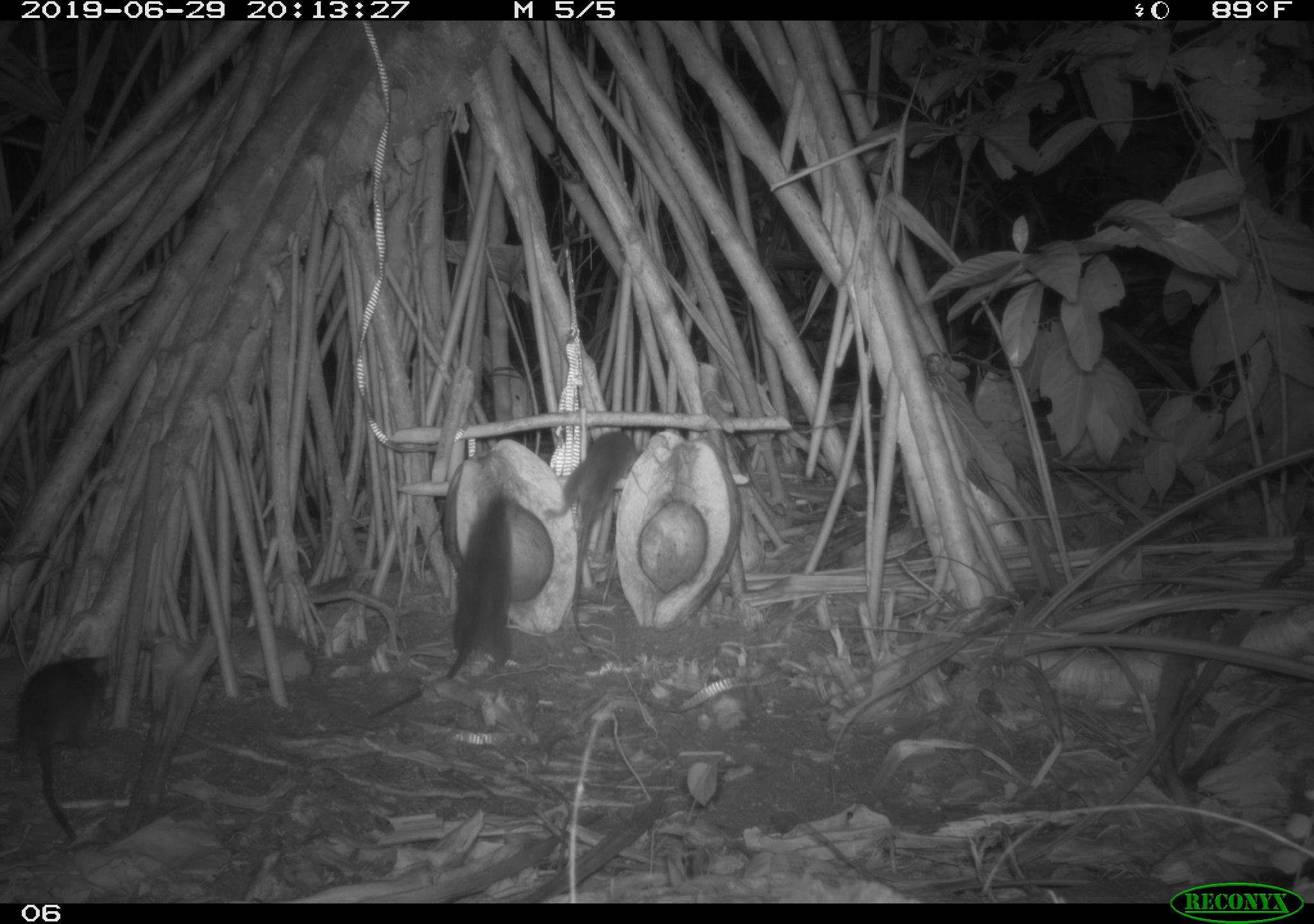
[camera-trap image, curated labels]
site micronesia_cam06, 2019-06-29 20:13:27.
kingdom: Animalia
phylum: Chordata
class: Mammalia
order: Rodentia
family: Muridae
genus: Rattus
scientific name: Rattus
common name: rat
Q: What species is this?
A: Rat (Rattus).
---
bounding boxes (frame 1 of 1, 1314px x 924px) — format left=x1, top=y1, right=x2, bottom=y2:
rat: left=371, top=482, right=522, bottom=719; left=4, top=639, right=110, bottom=854; left=547, top=417, right=638, bottom=632